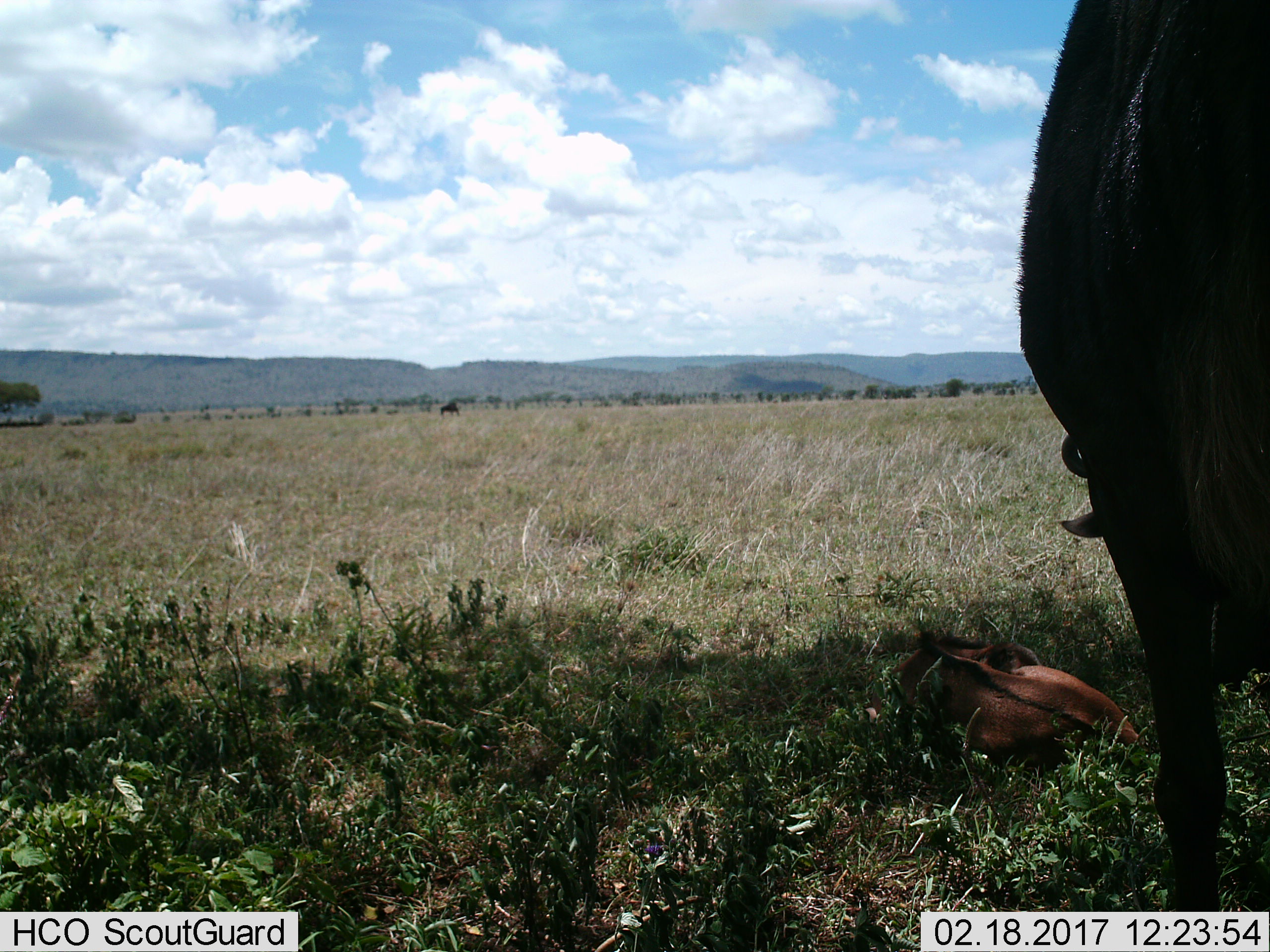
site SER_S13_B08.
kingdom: Animalia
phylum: Chordata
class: Mammalia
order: Artiodactyla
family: Bovidae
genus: Connochaetes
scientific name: Connochaetes taurinus taurinus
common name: blue wildebeest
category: wildebeestblue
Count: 2.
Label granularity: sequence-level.